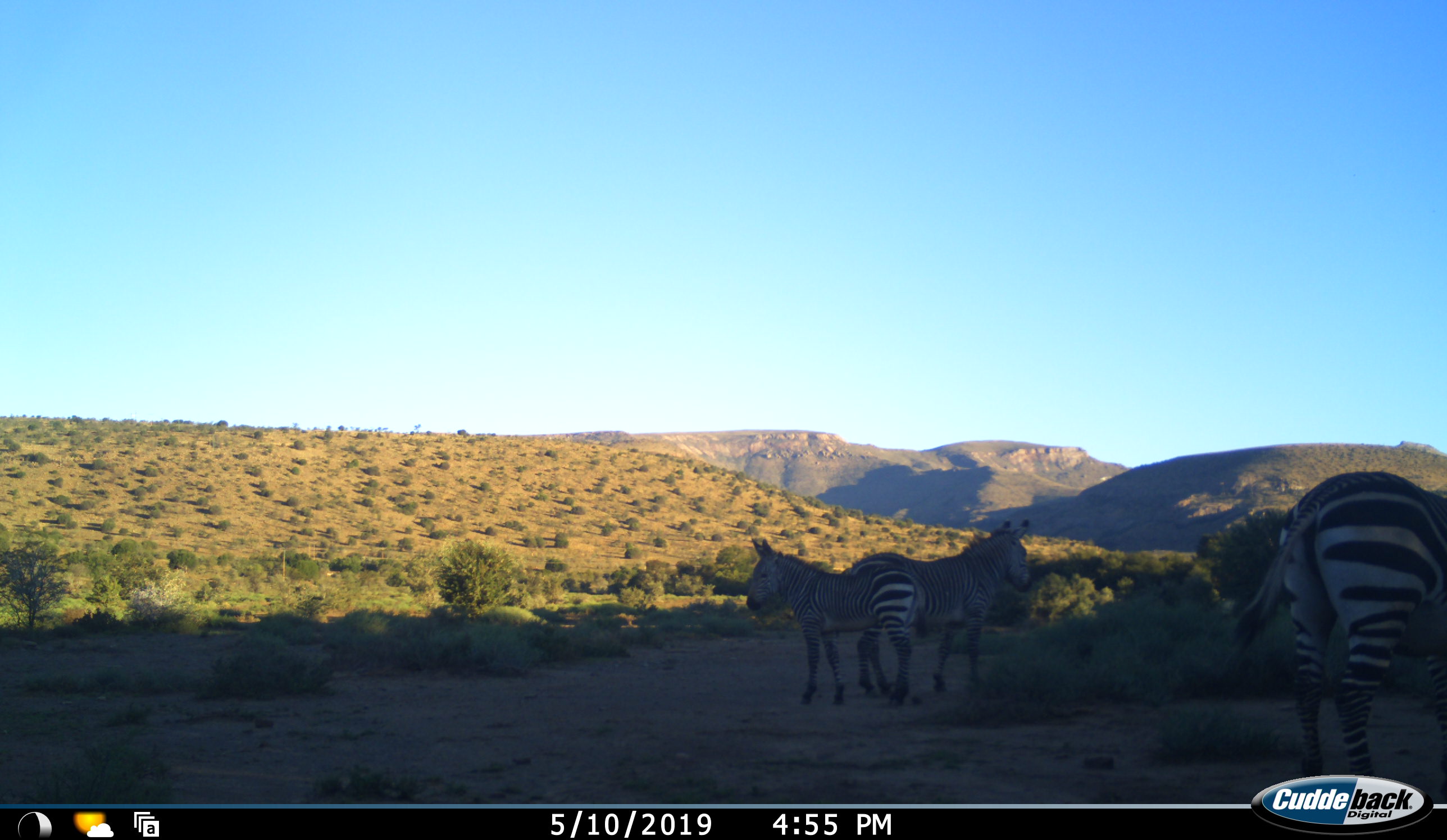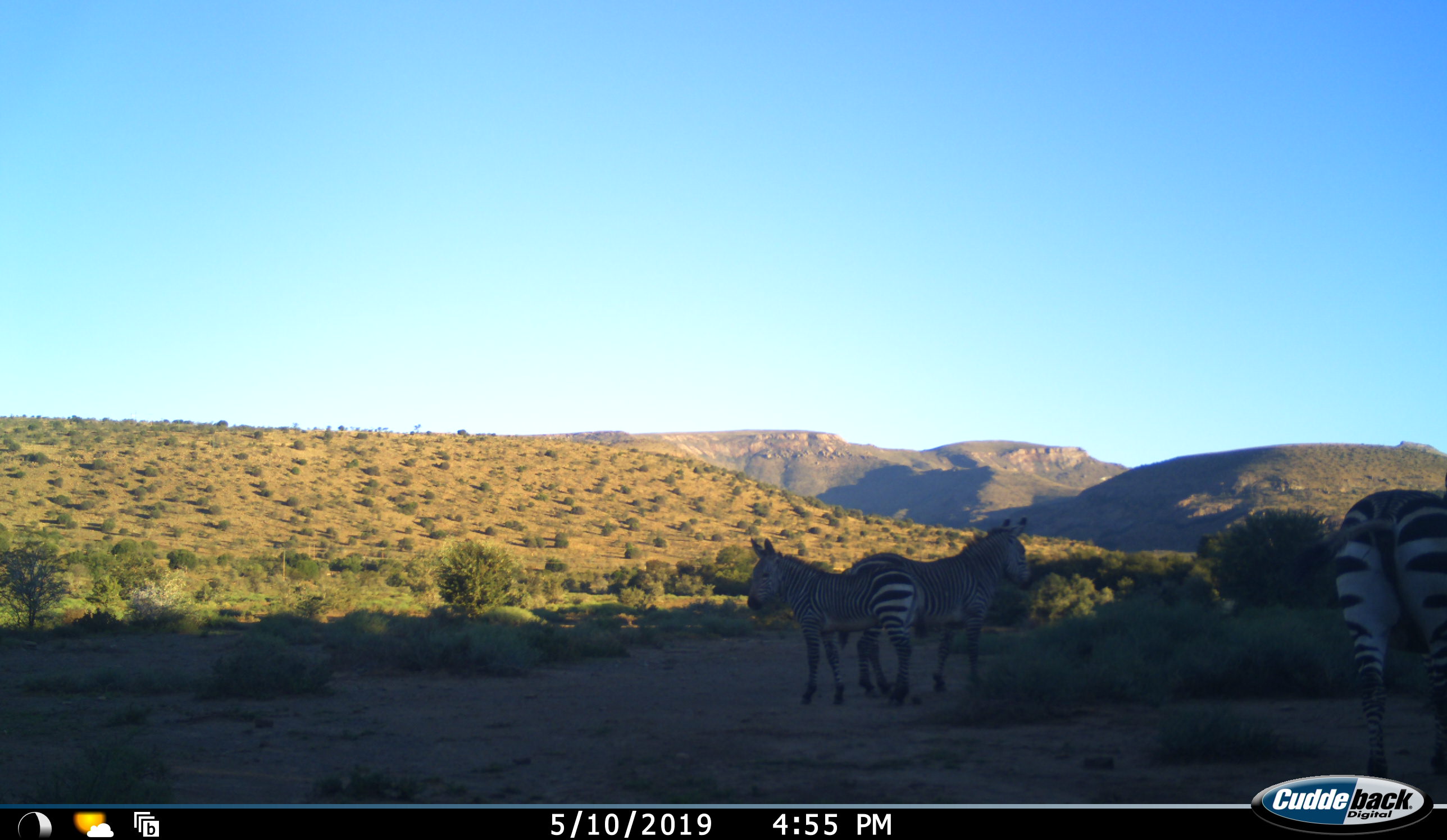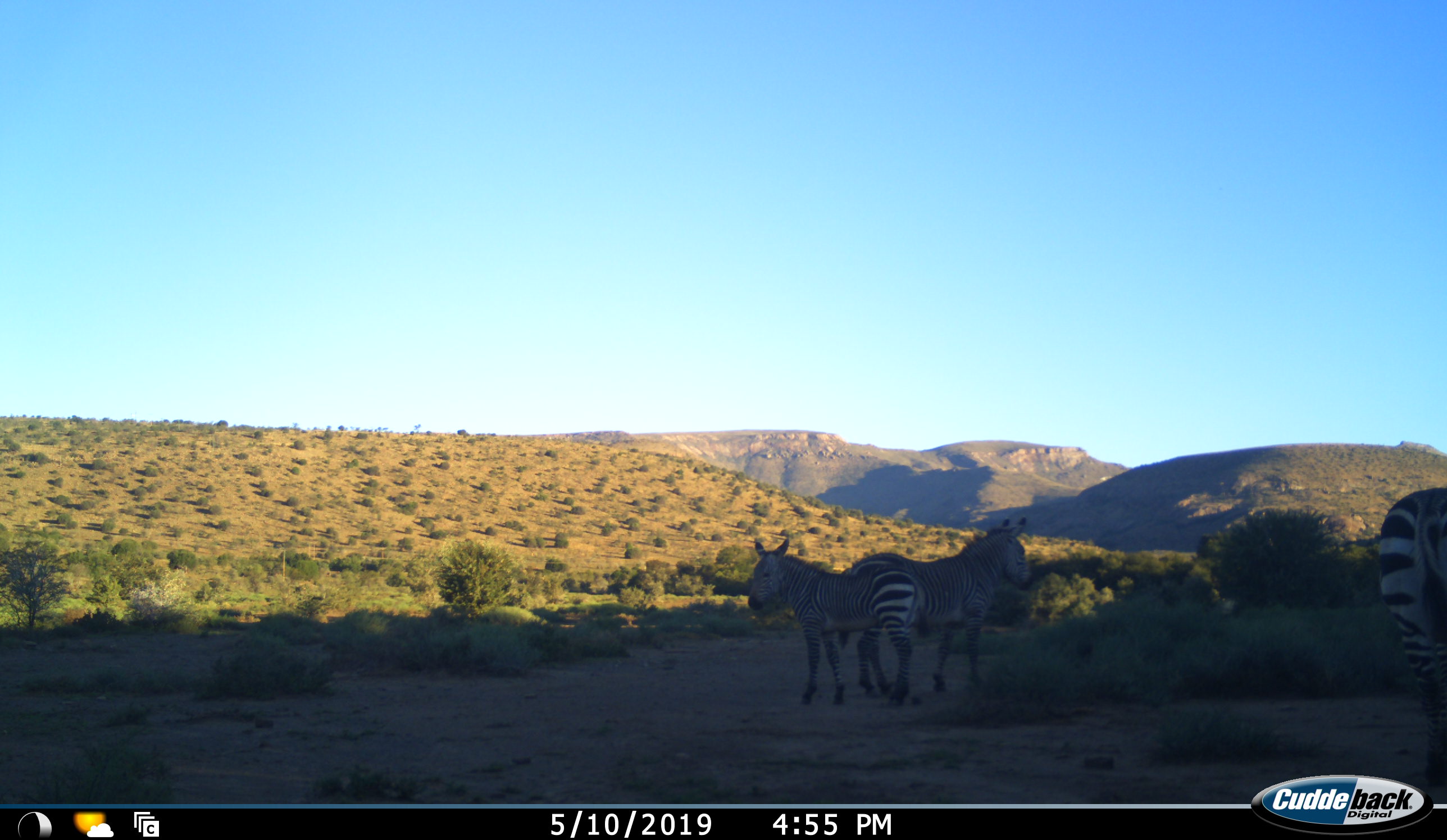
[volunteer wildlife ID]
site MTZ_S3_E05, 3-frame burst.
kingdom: Animalia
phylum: Chordata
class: Mammalia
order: Perissodactyla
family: Equidae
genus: Equus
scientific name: Equus zebra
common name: mountain zebra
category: zebramountain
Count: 3.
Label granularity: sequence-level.